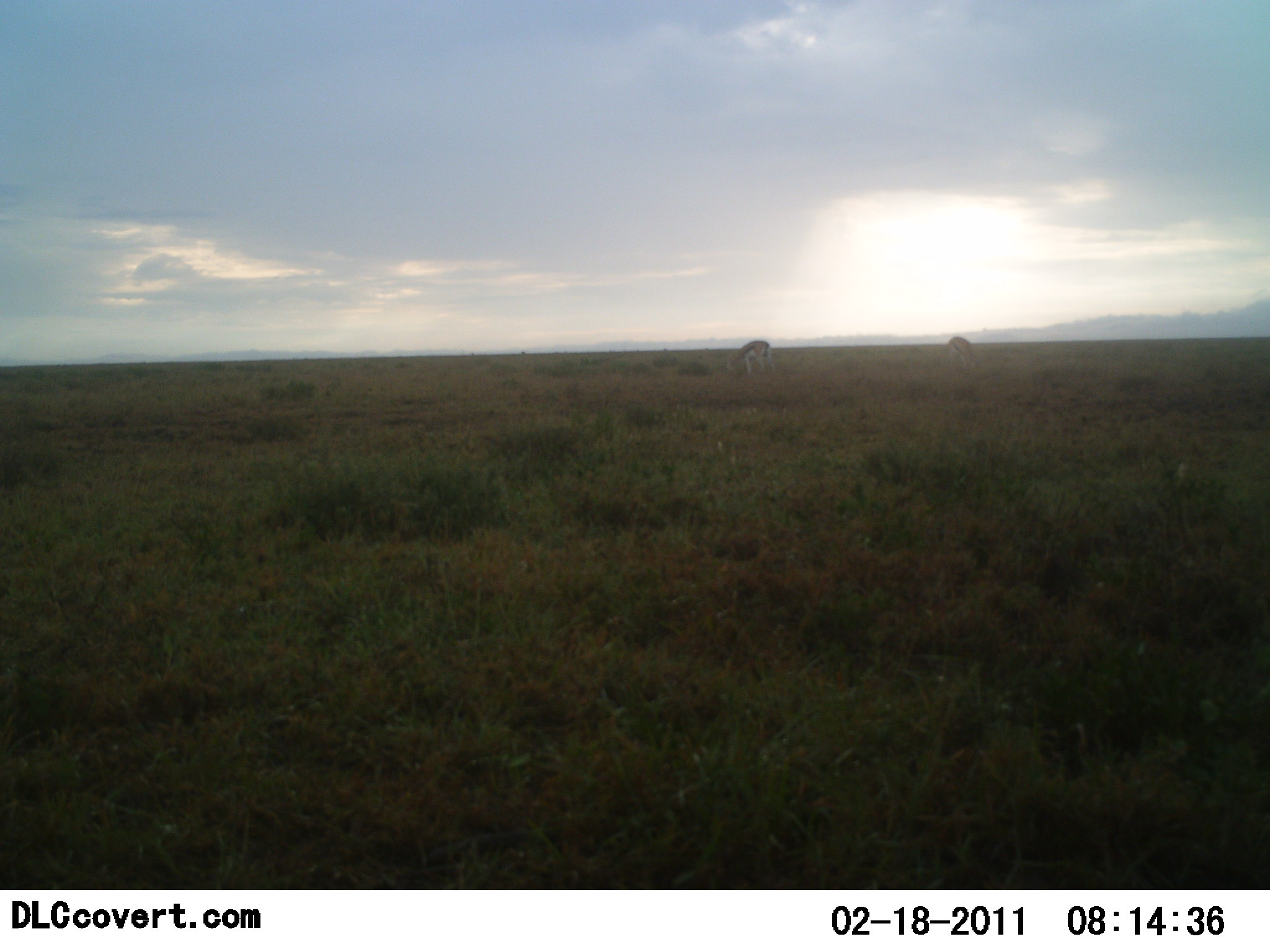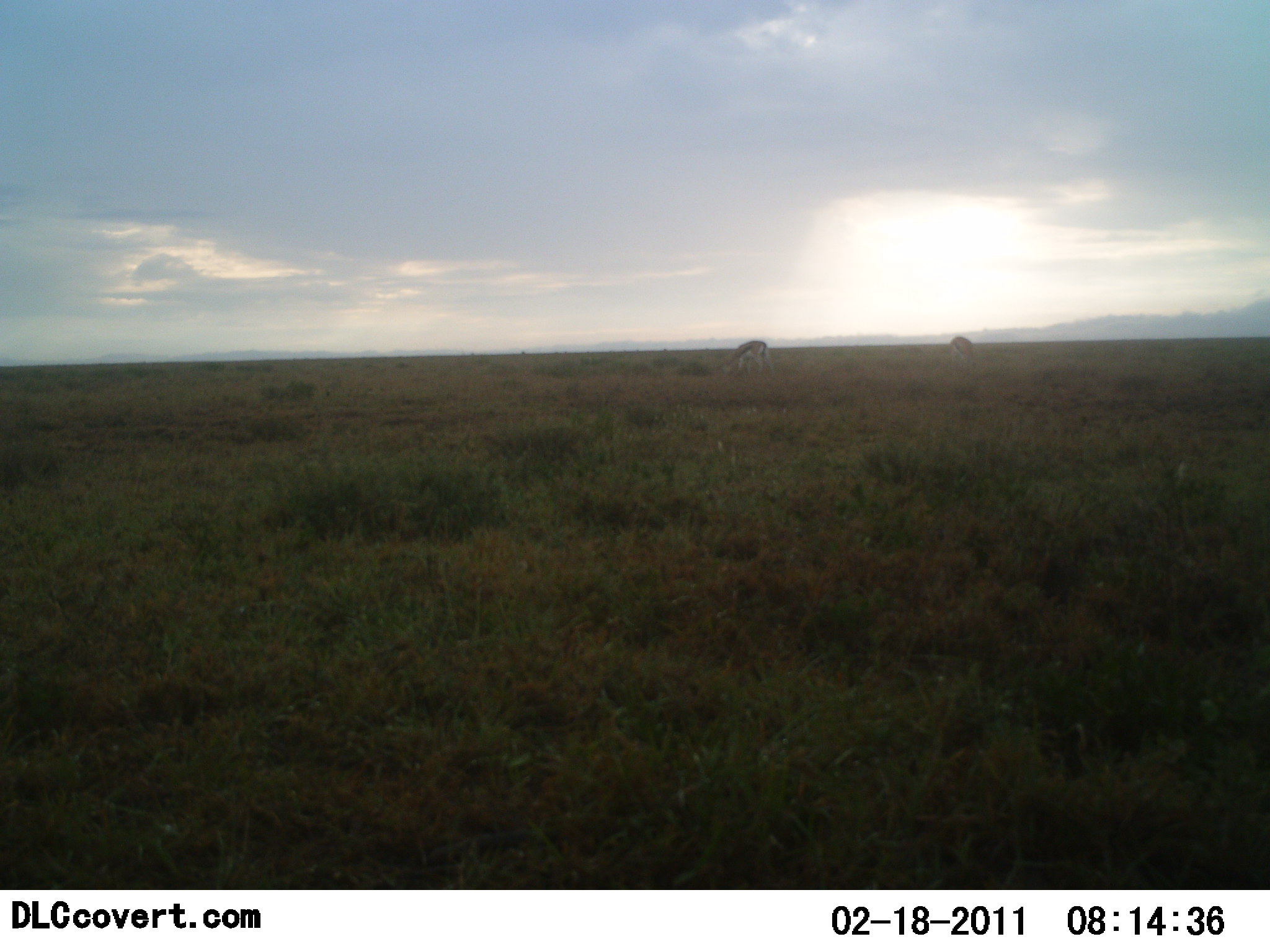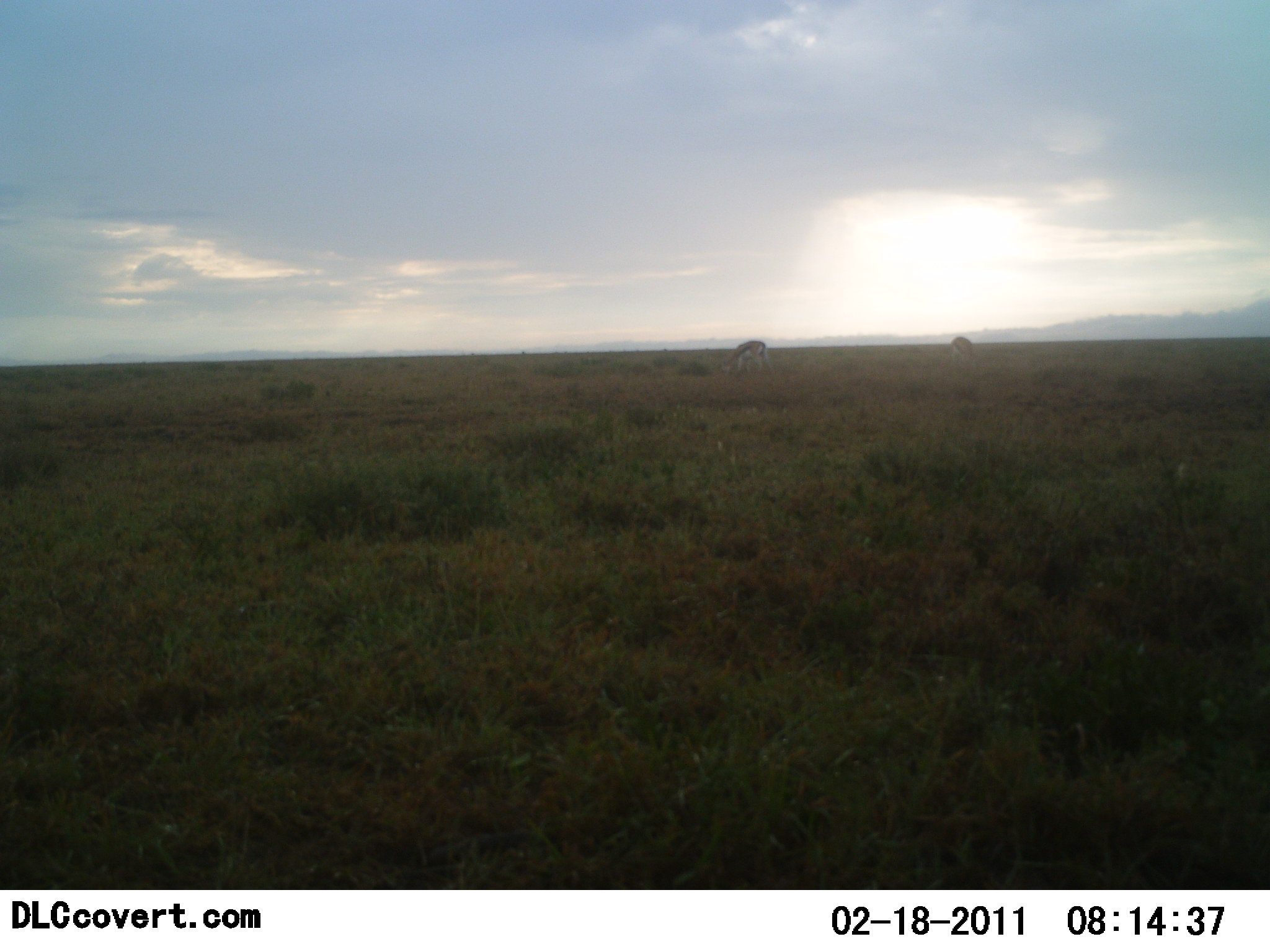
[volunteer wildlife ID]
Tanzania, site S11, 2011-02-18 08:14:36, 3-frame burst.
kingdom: Animalia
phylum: Chordata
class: Mammalia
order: Artiodactyla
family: Bovidae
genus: Eudorcas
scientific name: Eudorcas thomsonii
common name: thomson's gazelle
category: gazellethomsons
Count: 2.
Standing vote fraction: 71%.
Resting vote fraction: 0%.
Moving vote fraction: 0%.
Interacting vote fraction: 0%.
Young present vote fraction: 0%.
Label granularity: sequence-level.